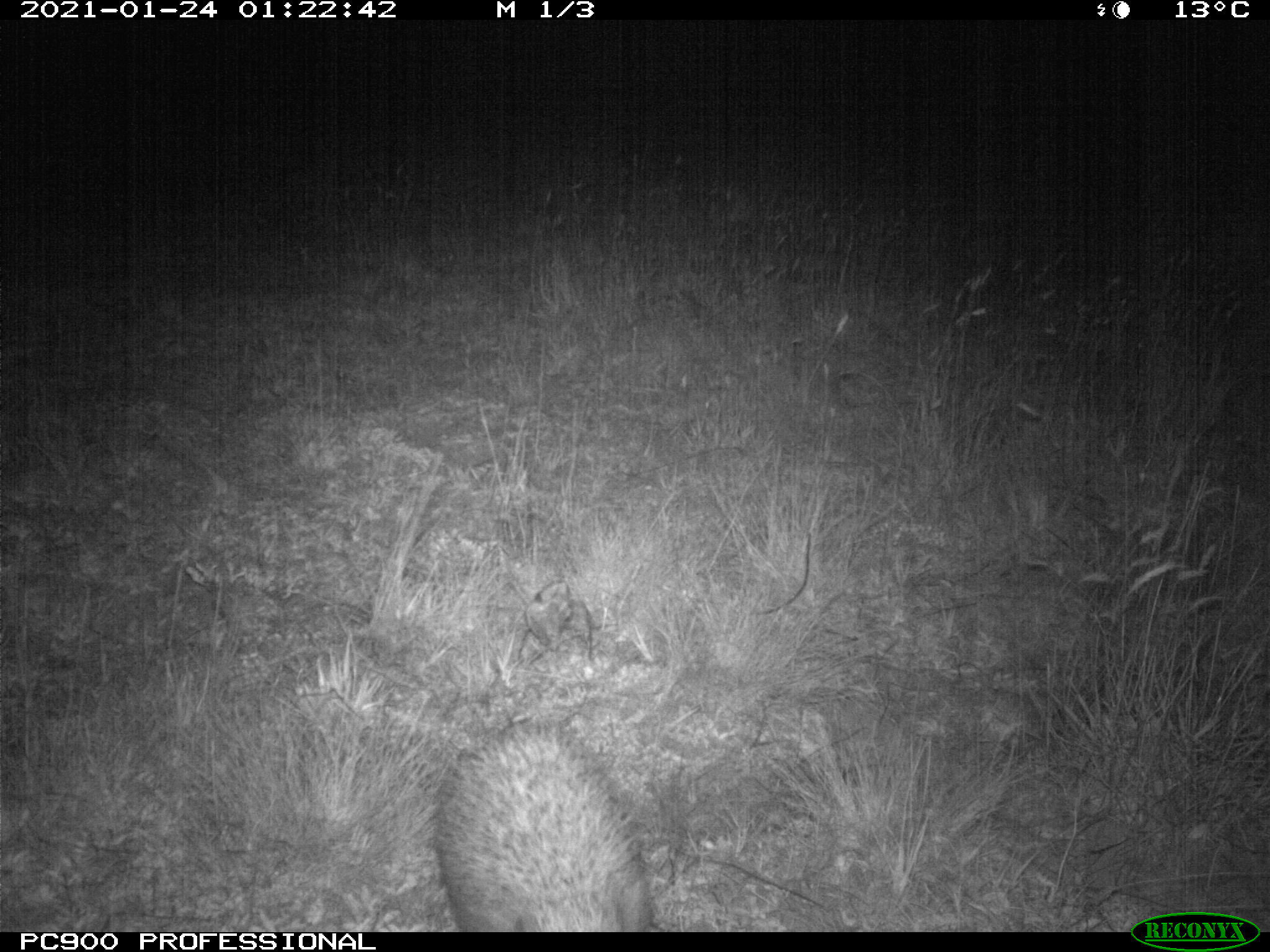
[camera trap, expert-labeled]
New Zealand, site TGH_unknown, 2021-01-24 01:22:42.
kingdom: Animalia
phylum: Chordata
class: Mammalia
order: Eulipotyphla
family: Erinaceidae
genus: Erinaceus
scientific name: Erinaceus europaeus europaeus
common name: european hedgehog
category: hedgehog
Hedgehog (european hedgehog) (Erinaceus europaeus europaeus).